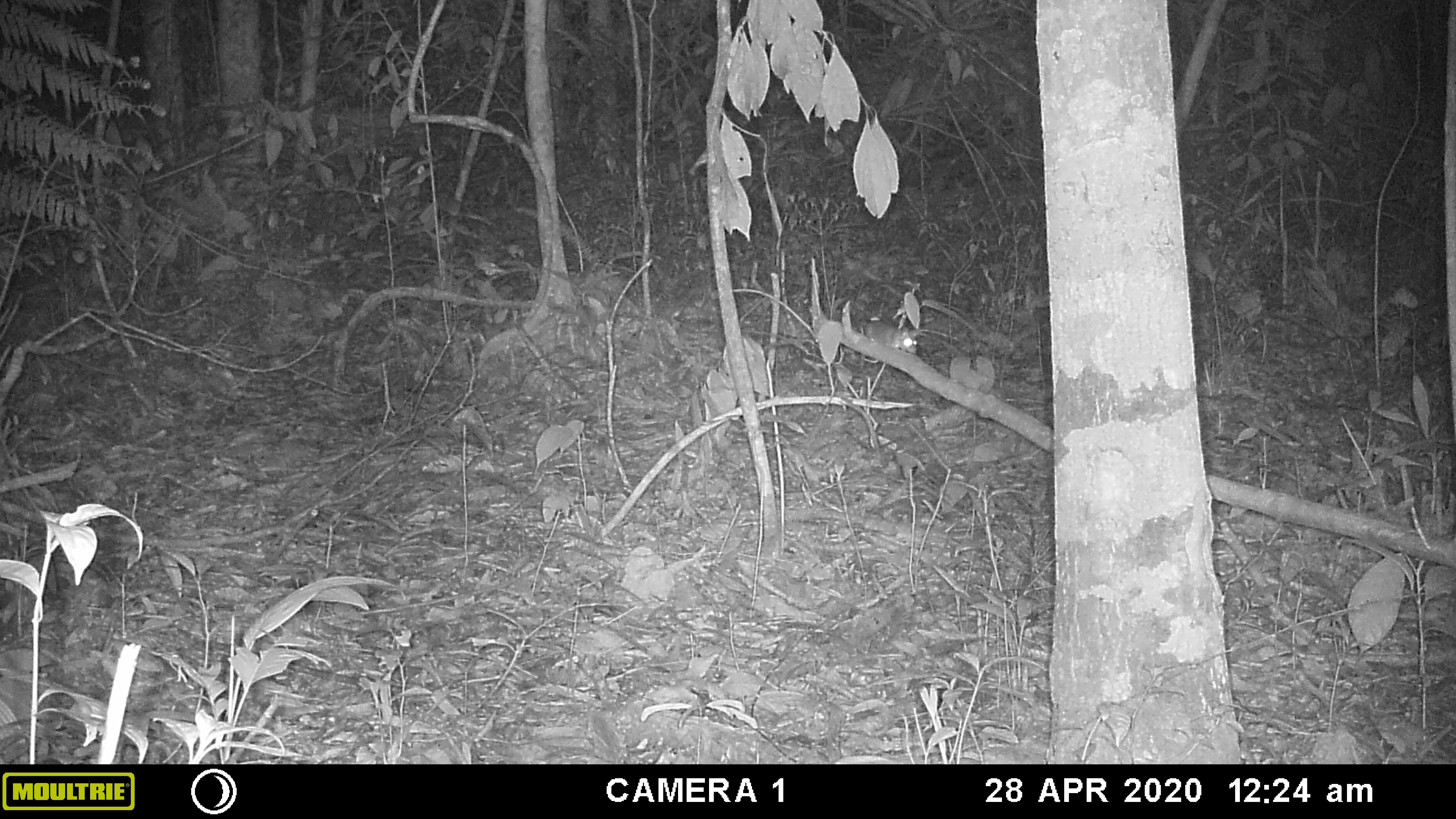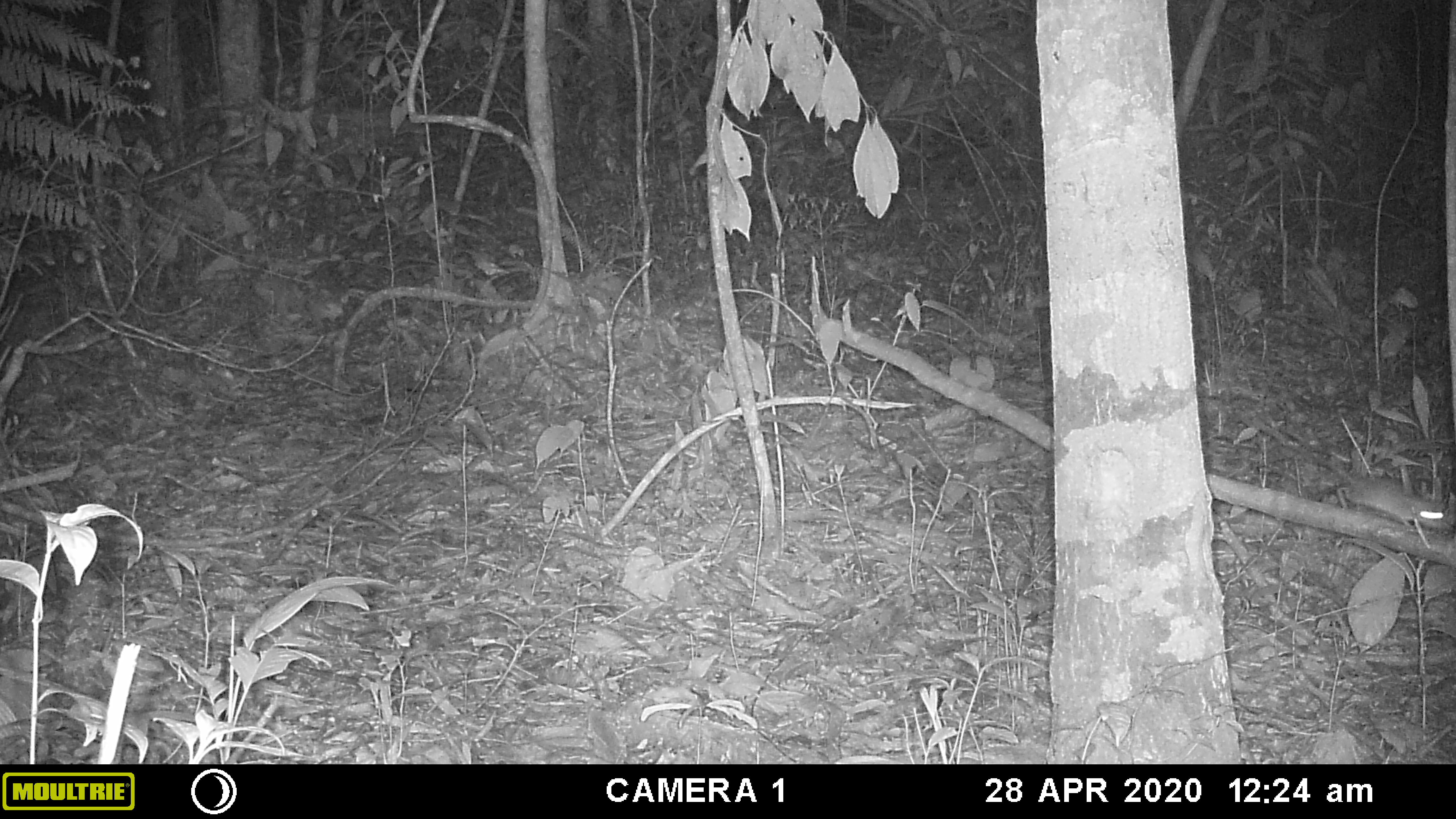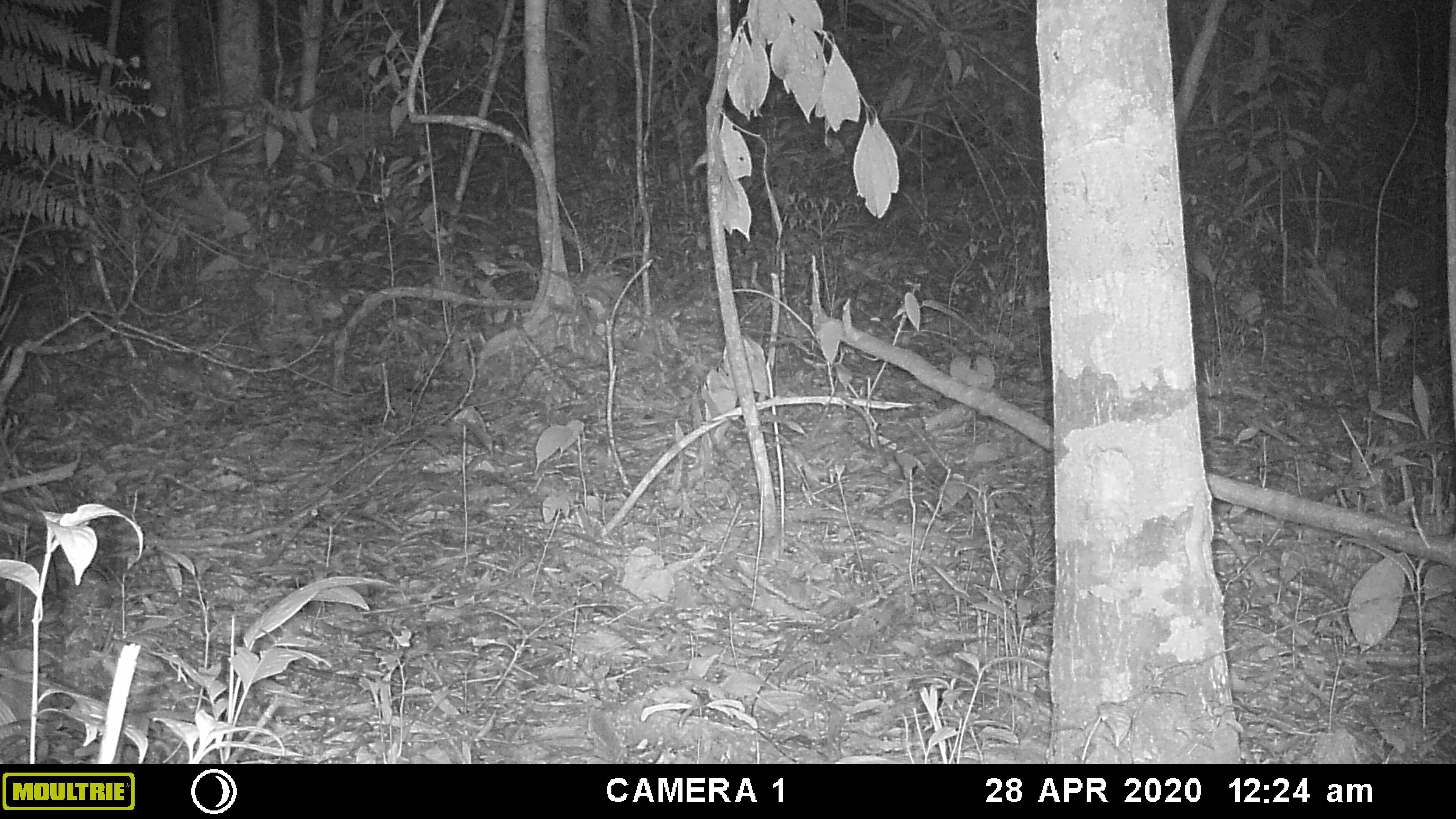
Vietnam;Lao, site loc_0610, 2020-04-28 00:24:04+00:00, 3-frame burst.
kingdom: Animalia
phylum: Chordata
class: Mammalia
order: Rodentia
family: Muridae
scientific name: Muridae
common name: old-world mice and rats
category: unidentified murid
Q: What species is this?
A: Unidentified murid (old-world mice and rats) (Muridae).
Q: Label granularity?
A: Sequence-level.